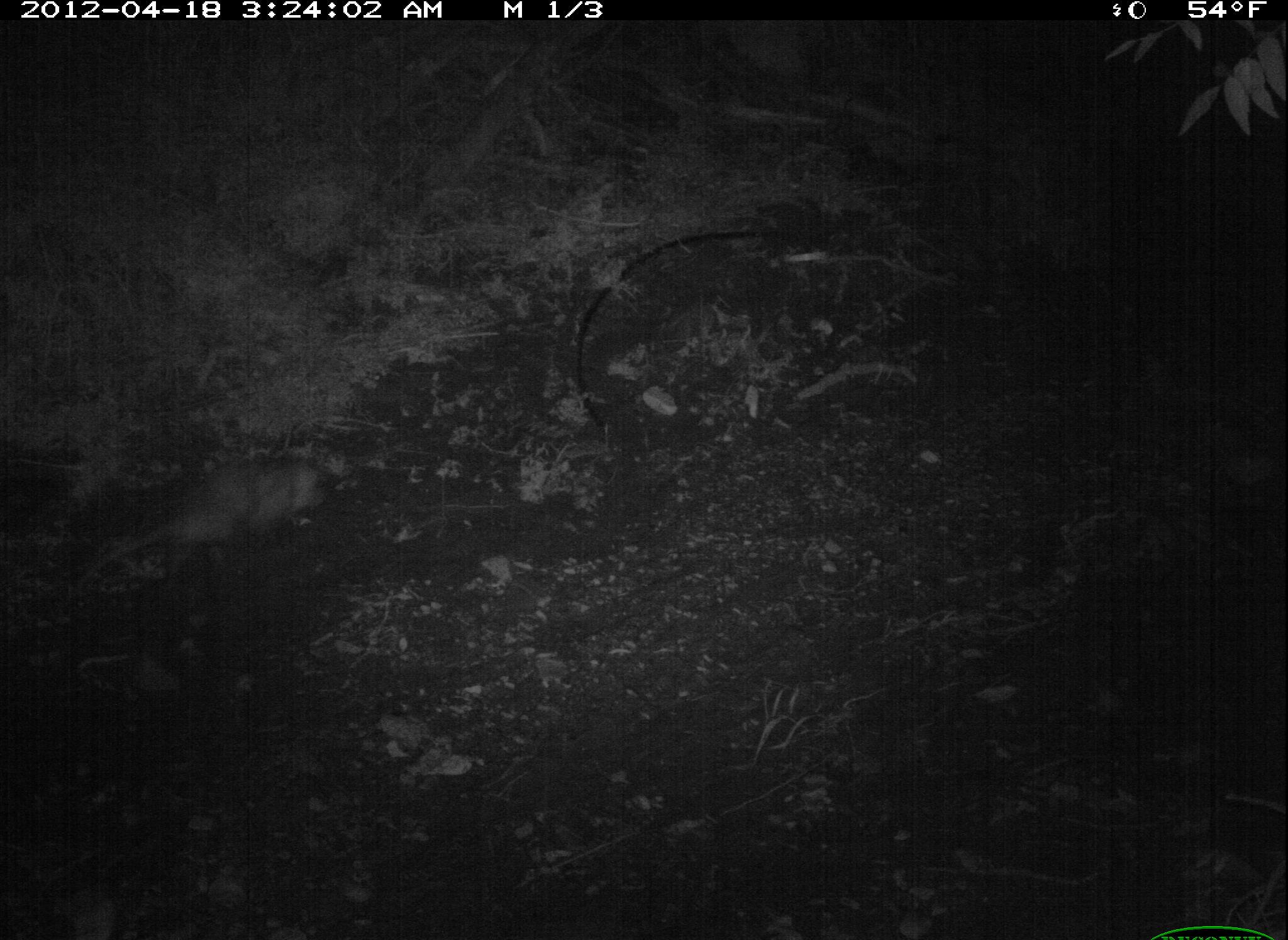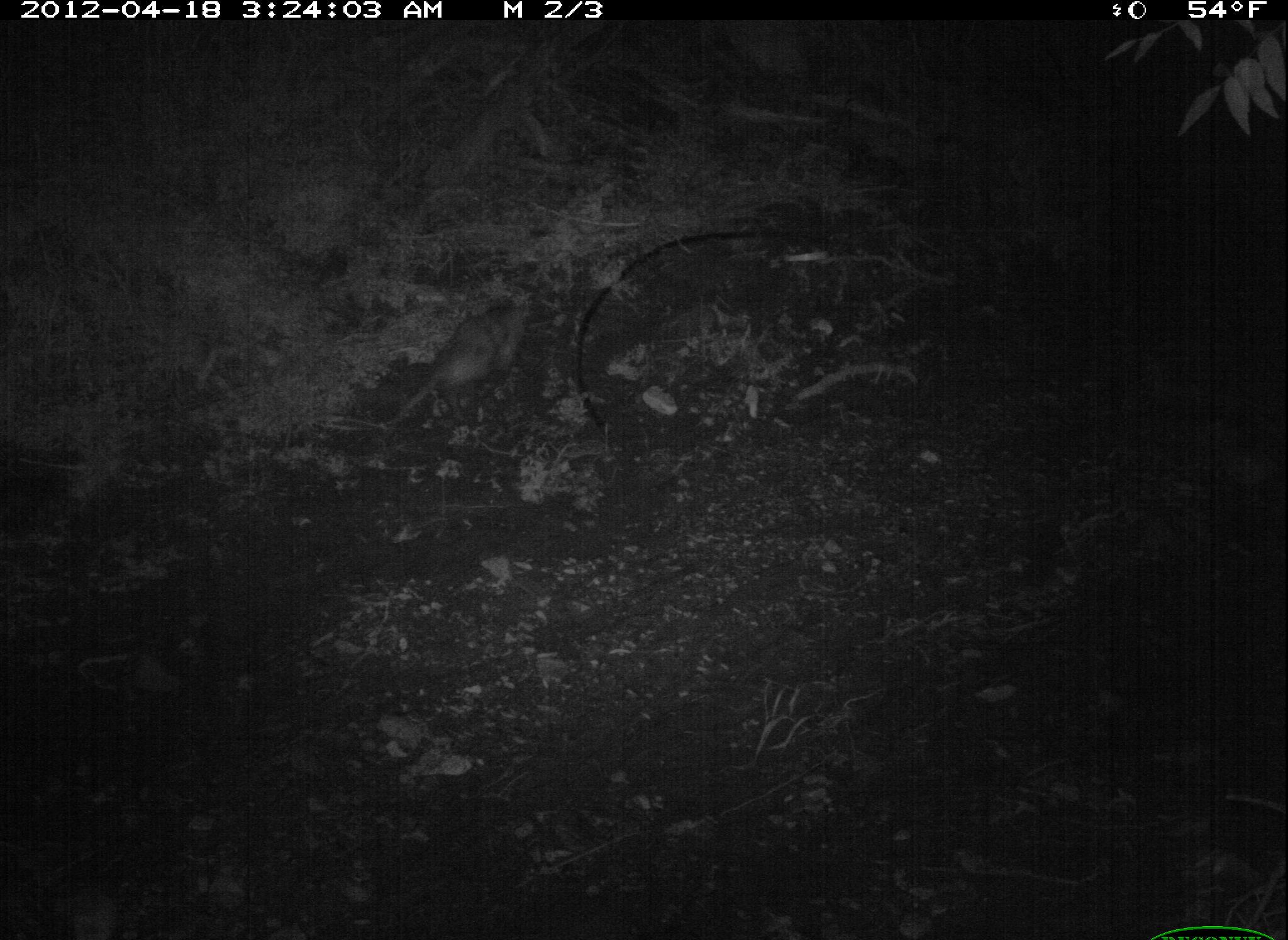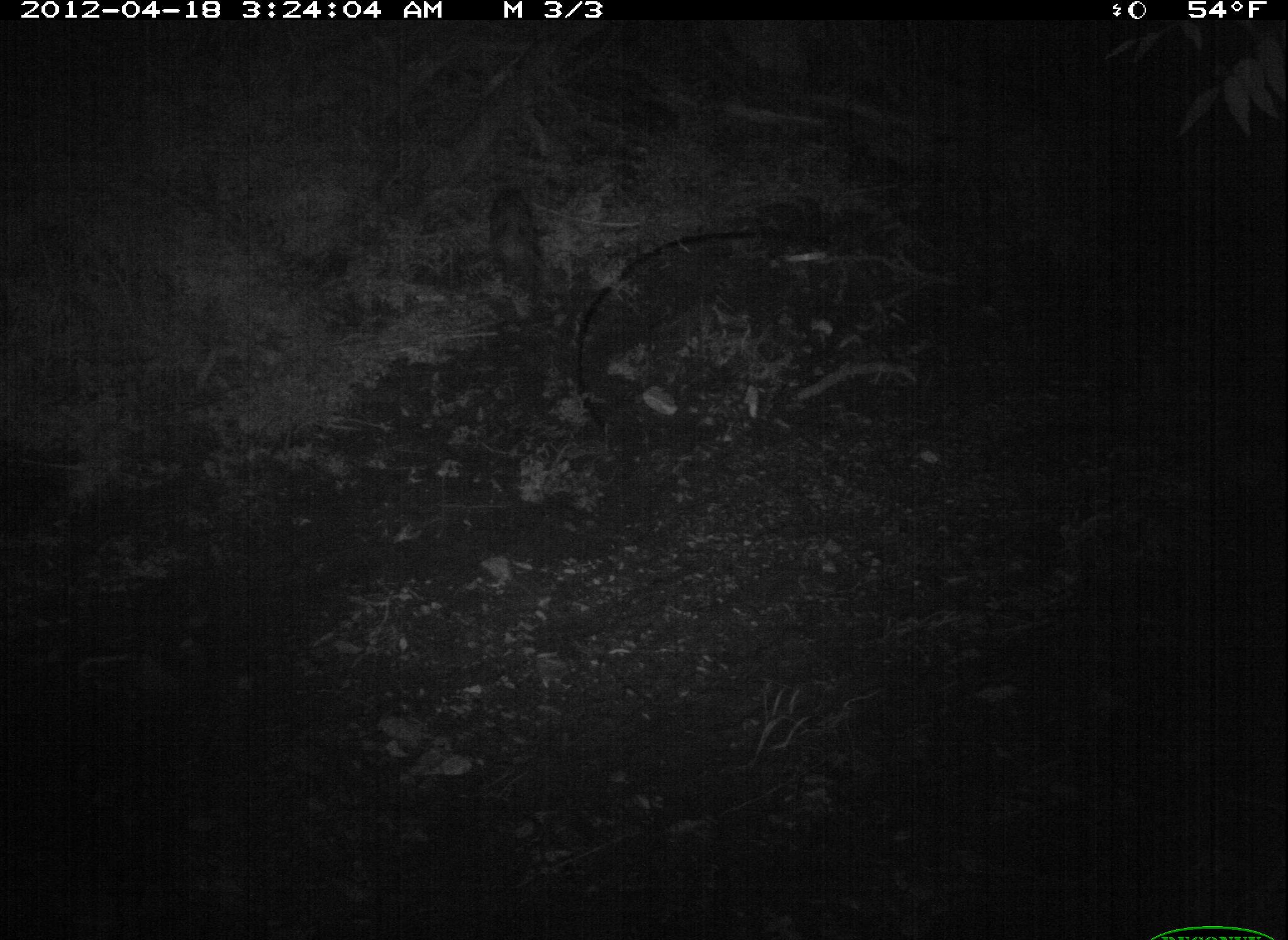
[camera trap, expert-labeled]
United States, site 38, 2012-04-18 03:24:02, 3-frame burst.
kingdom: Animalia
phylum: Chordata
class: Mammalia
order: Didelphimorphia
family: Didelphidae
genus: Didelphis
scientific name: Didelphis virginiana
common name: virginia opossum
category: opossum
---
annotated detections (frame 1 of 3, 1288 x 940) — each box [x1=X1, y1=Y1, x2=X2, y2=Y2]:
opossum: [x1=90, y1=438, x2=348, y2=593]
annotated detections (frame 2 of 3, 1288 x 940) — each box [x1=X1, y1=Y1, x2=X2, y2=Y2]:
opossum: [x1=383, y1=279, x2=544, y2=437]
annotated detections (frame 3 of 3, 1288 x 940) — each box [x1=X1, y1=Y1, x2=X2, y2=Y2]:
opossum: [x1=481, y1=169, x2=568, y2=335]